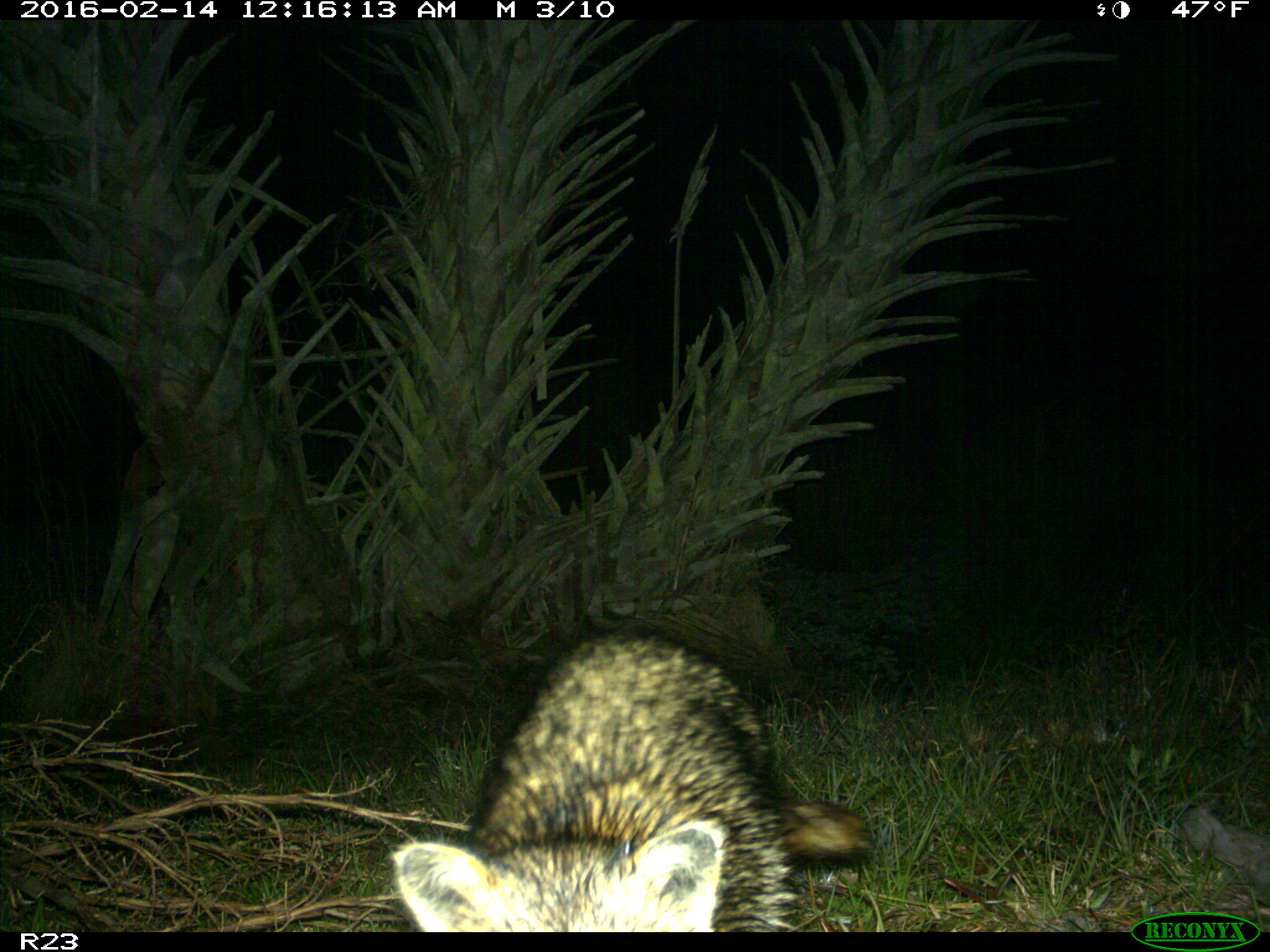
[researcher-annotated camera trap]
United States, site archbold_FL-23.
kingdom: Animalia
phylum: Chordata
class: Mammalia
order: Carnivora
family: Procyonidae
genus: Procyon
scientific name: Procyon lotor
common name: common raccoon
Procyon lotor (common raccoon).